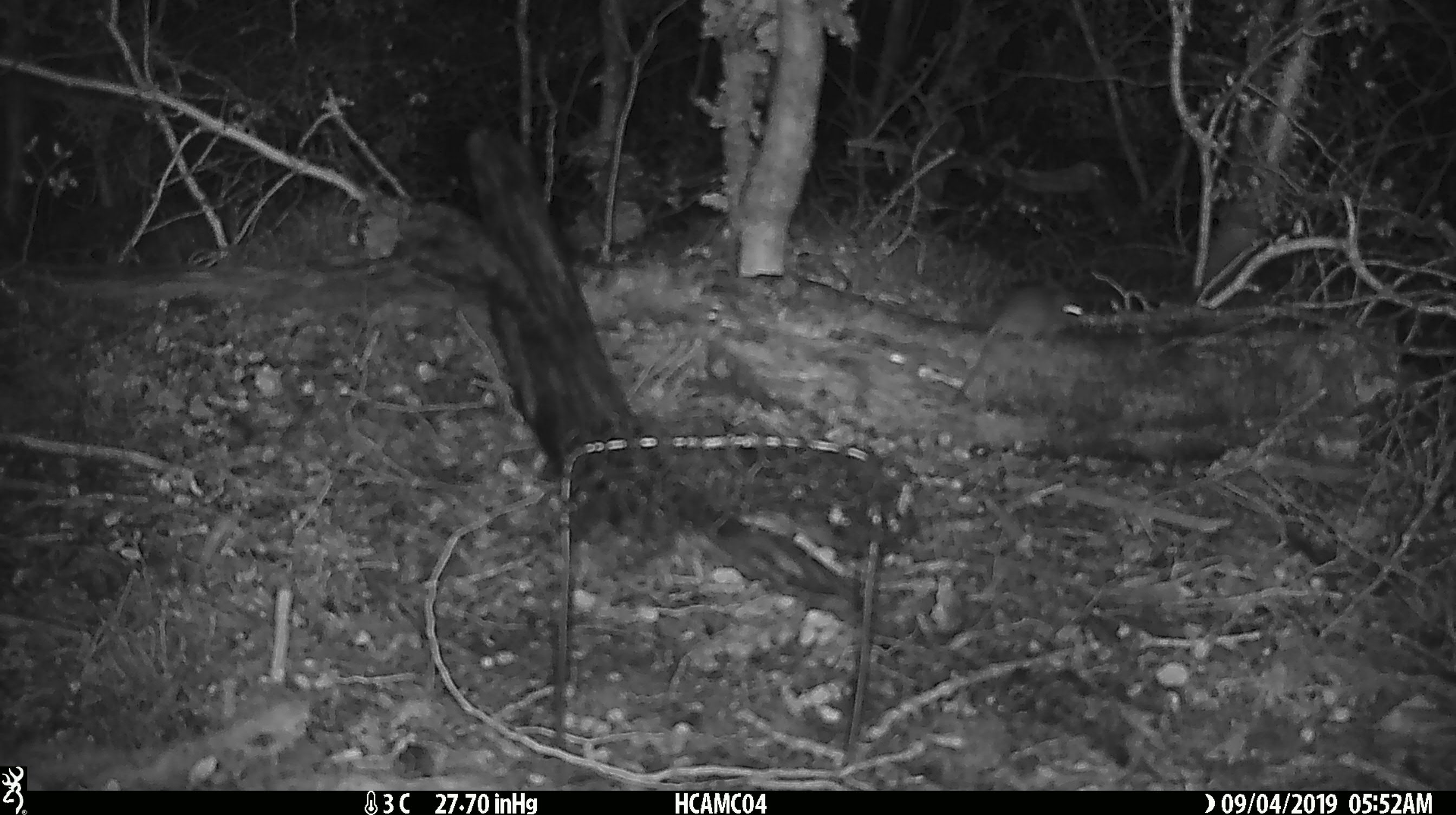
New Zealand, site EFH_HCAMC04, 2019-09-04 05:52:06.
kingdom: Animalia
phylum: Chordata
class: Mammalia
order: Rodentia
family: Muridae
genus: Mus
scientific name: Mus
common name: mouse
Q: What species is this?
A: Mouse (Mus).